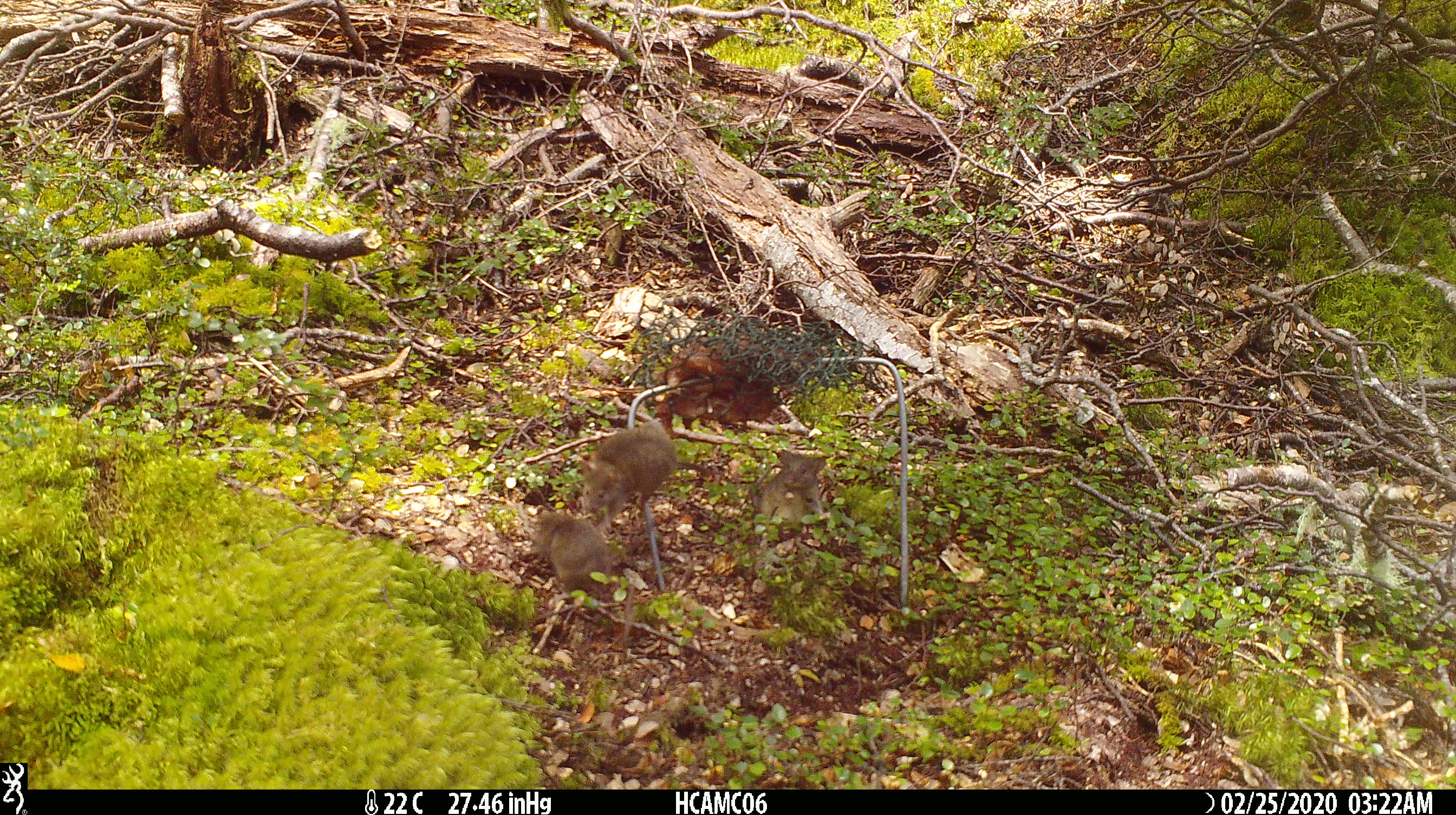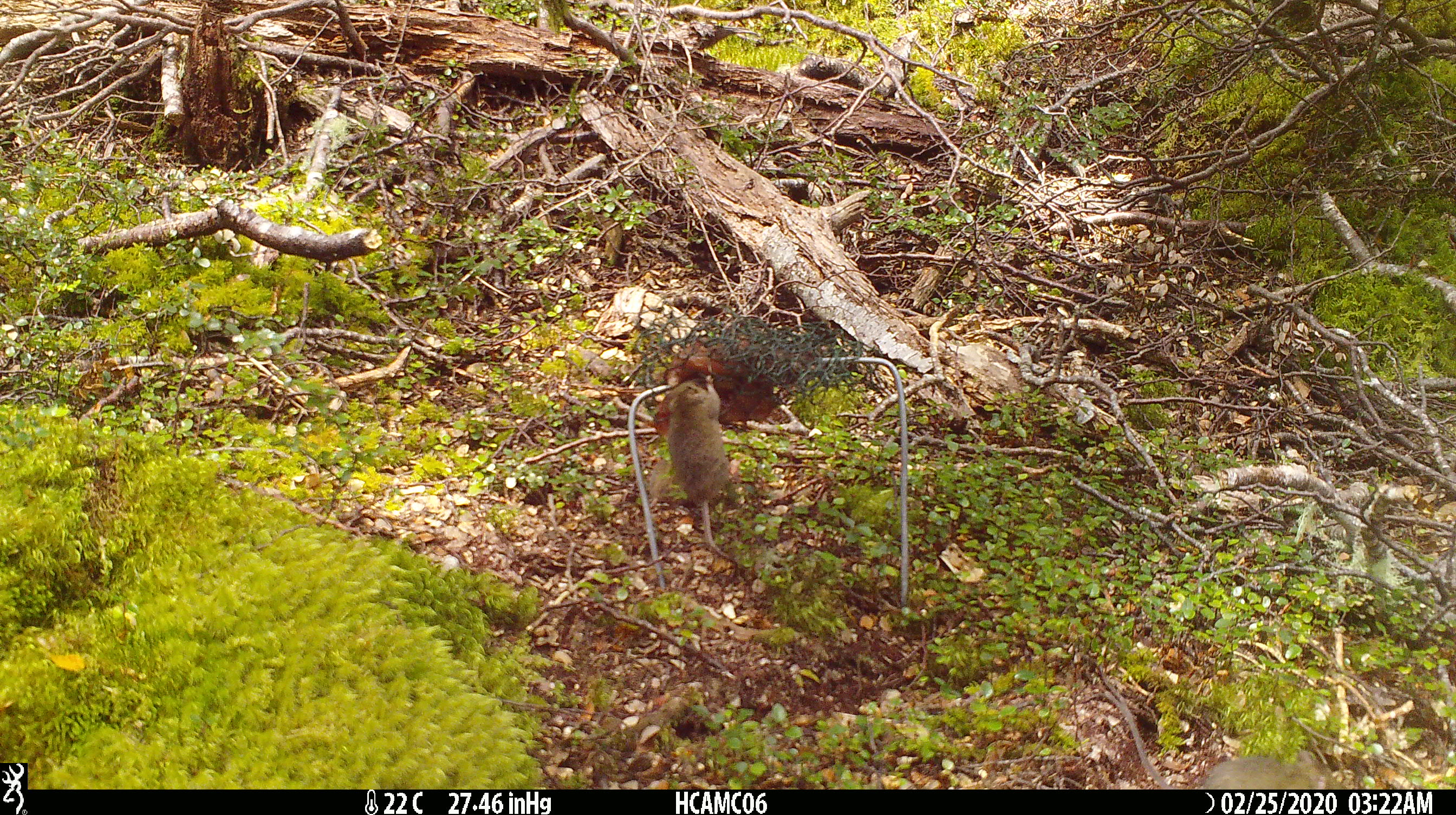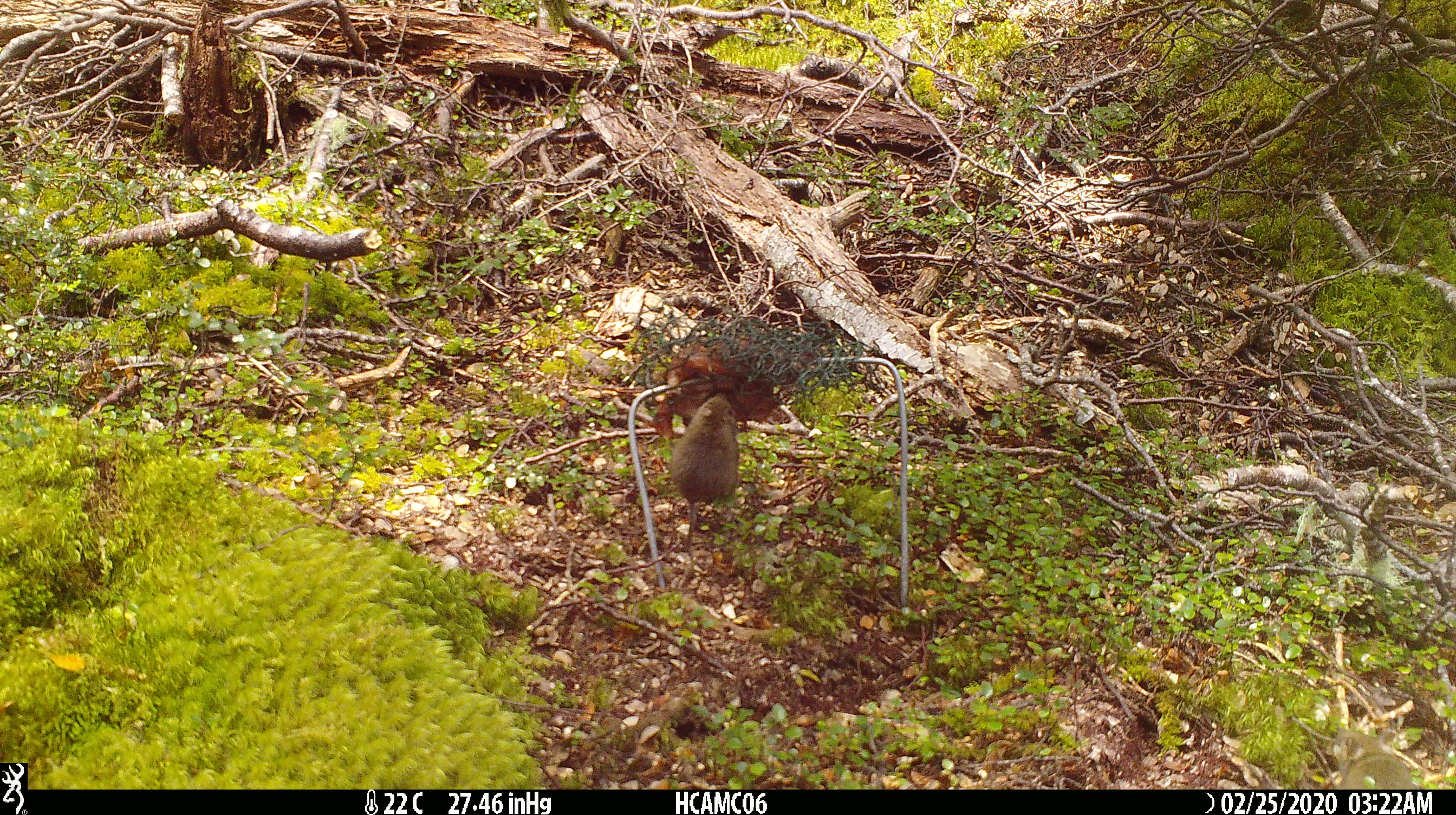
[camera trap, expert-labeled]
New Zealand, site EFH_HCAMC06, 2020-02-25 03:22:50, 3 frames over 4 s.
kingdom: Animalia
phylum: Chordata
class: Mammalia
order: Rodentia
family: Muridae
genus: Mus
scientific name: Mus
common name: mouse